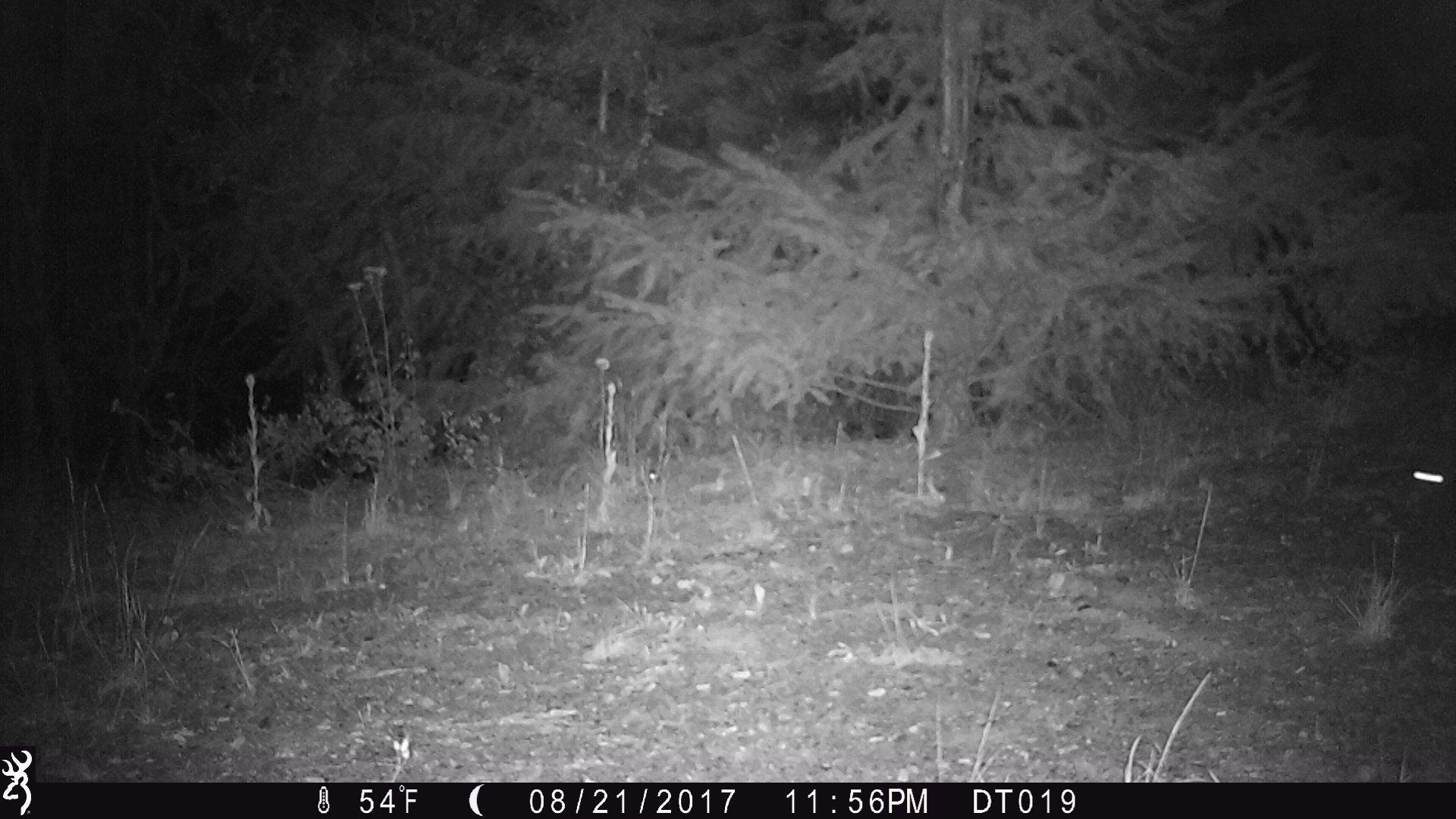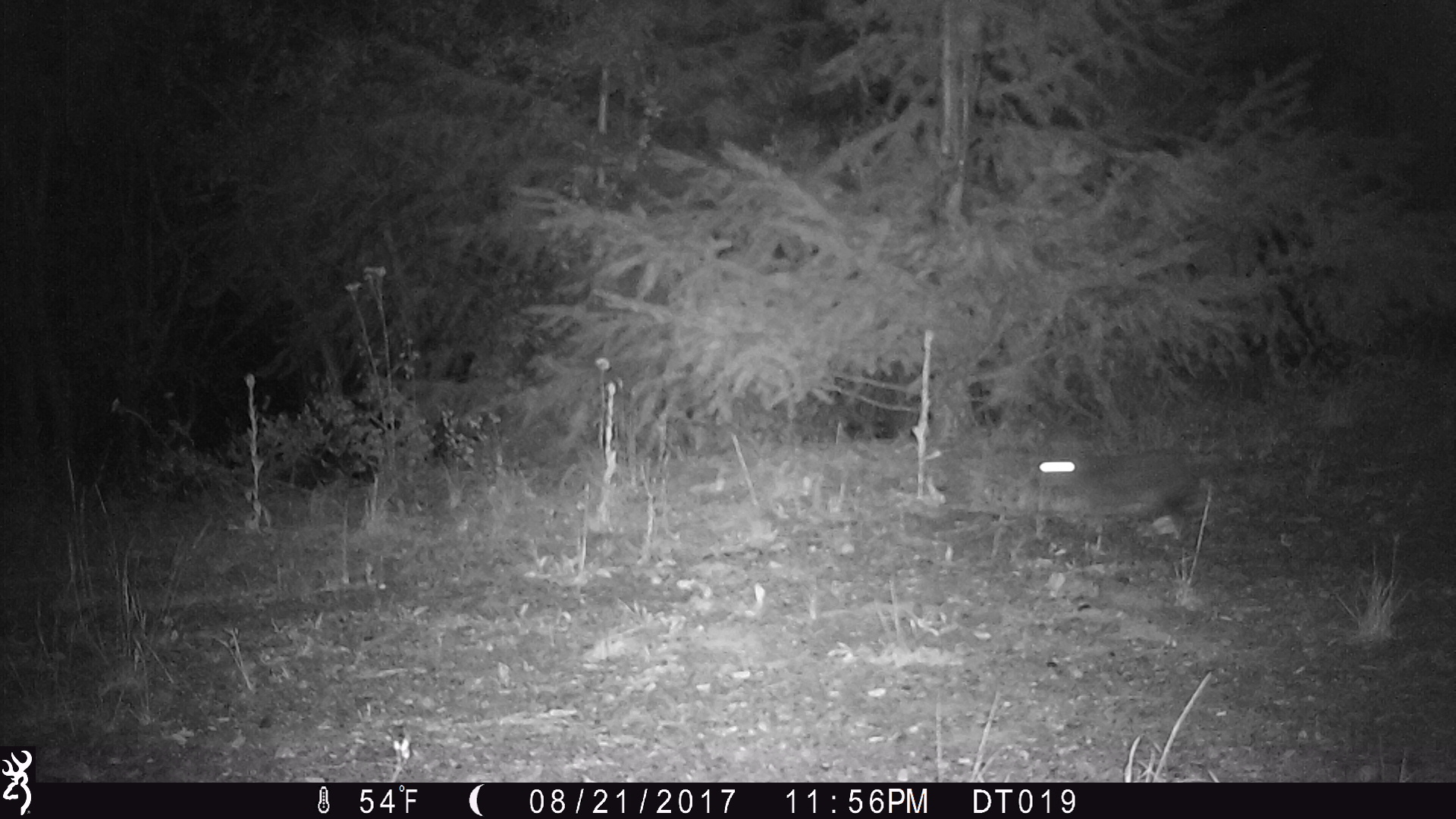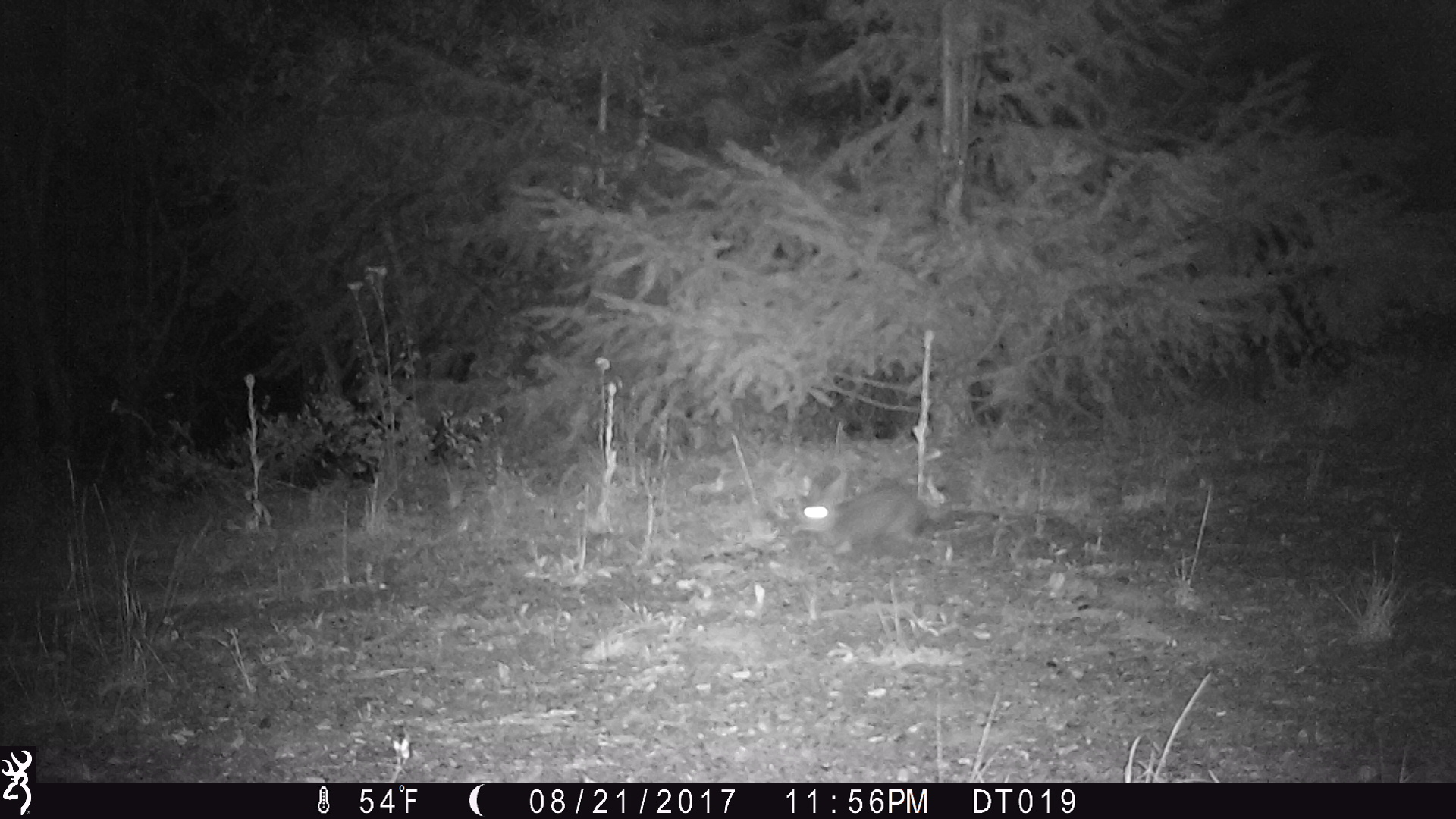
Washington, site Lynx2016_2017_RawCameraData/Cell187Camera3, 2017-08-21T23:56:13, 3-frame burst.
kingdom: Animalia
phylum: Chordata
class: Mammalia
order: Lagomorpha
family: Leporidae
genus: Lepus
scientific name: Lepus americanus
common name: snowshoe hare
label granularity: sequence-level